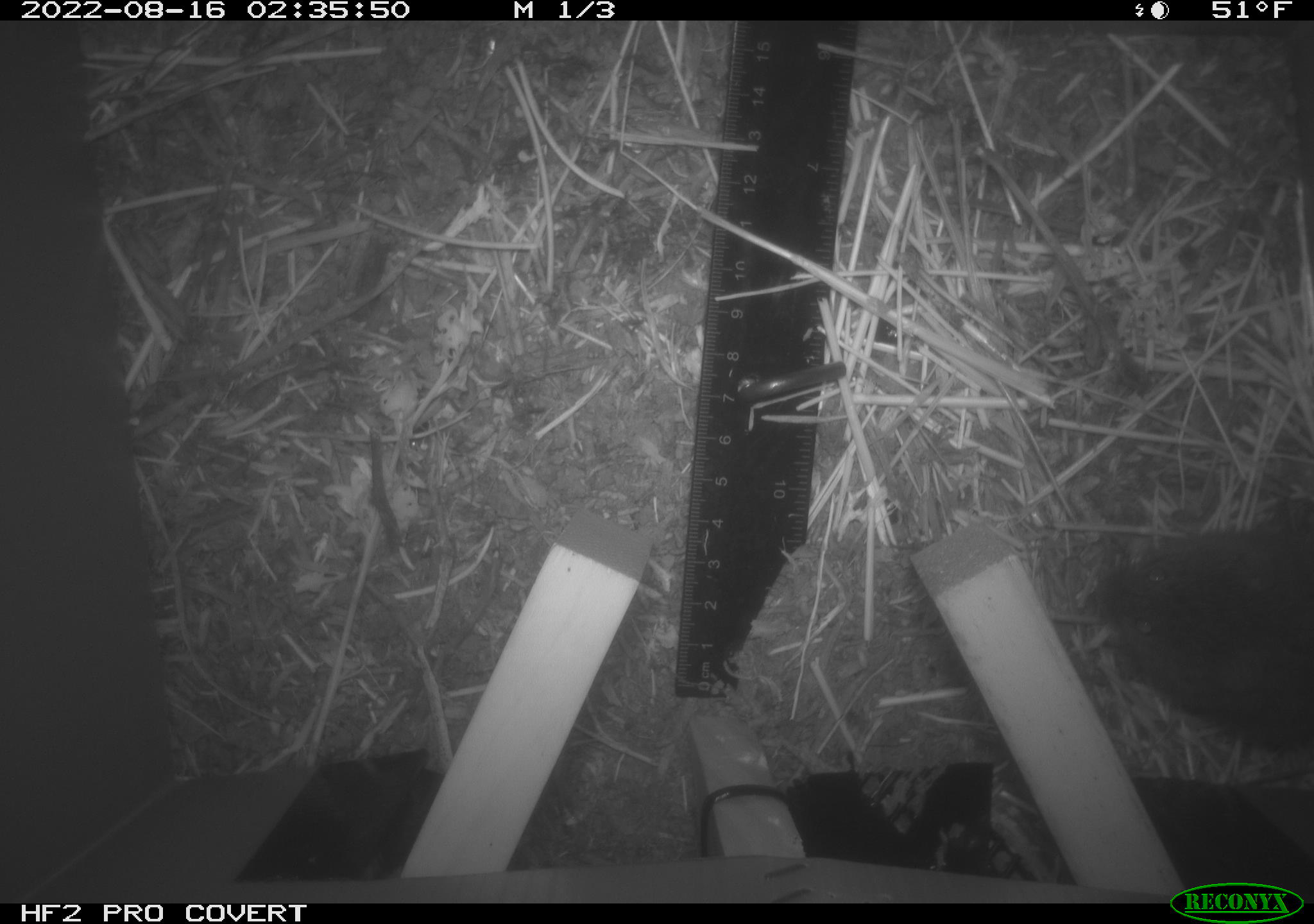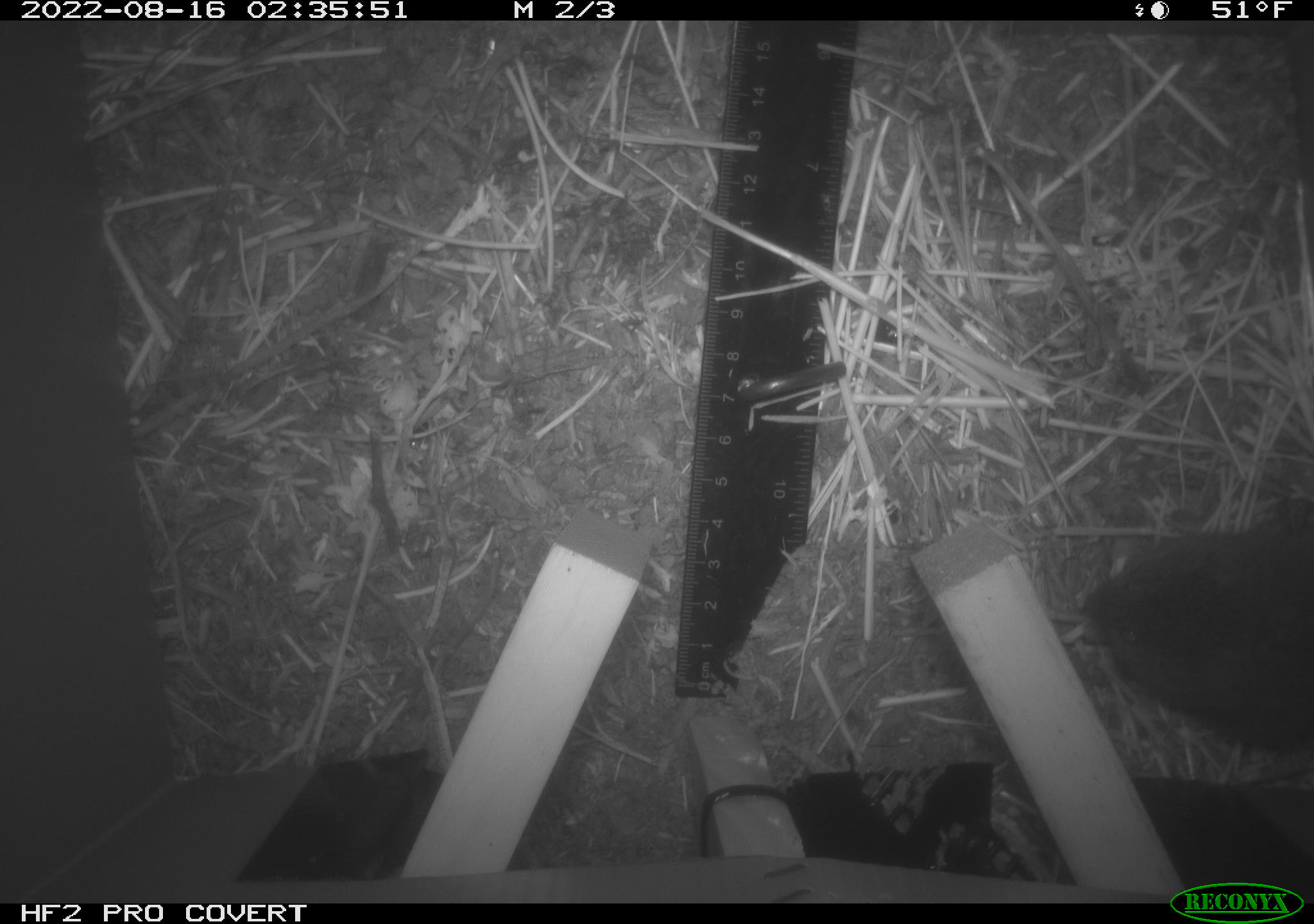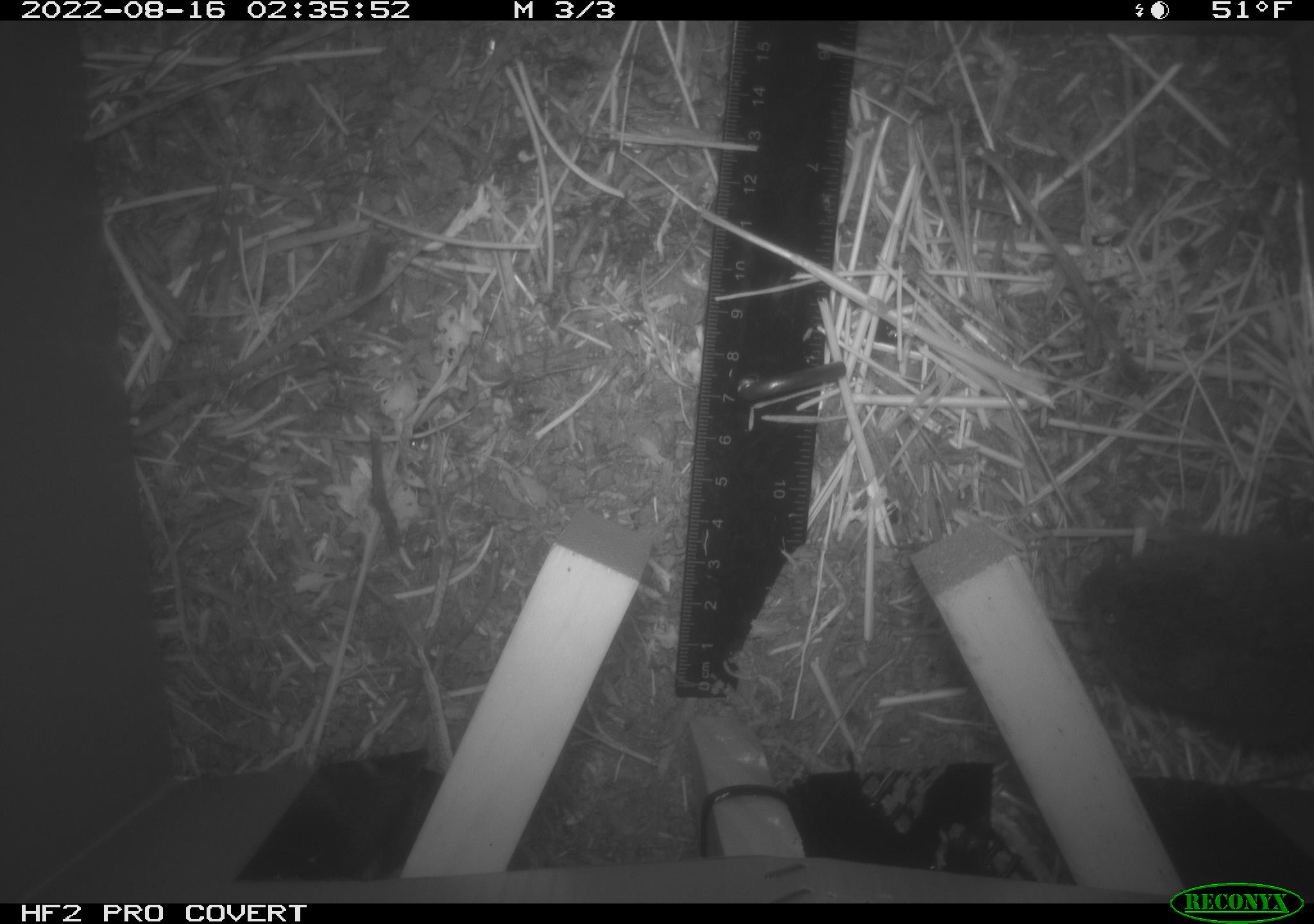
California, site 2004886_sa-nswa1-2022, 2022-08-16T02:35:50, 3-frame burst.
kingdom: Animalia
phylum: Chordata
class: Mammalia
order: Rodentia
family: Cricetidae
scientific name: Cricetidae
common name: hamsters, voles, lemmings, and allies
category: cricetidae family